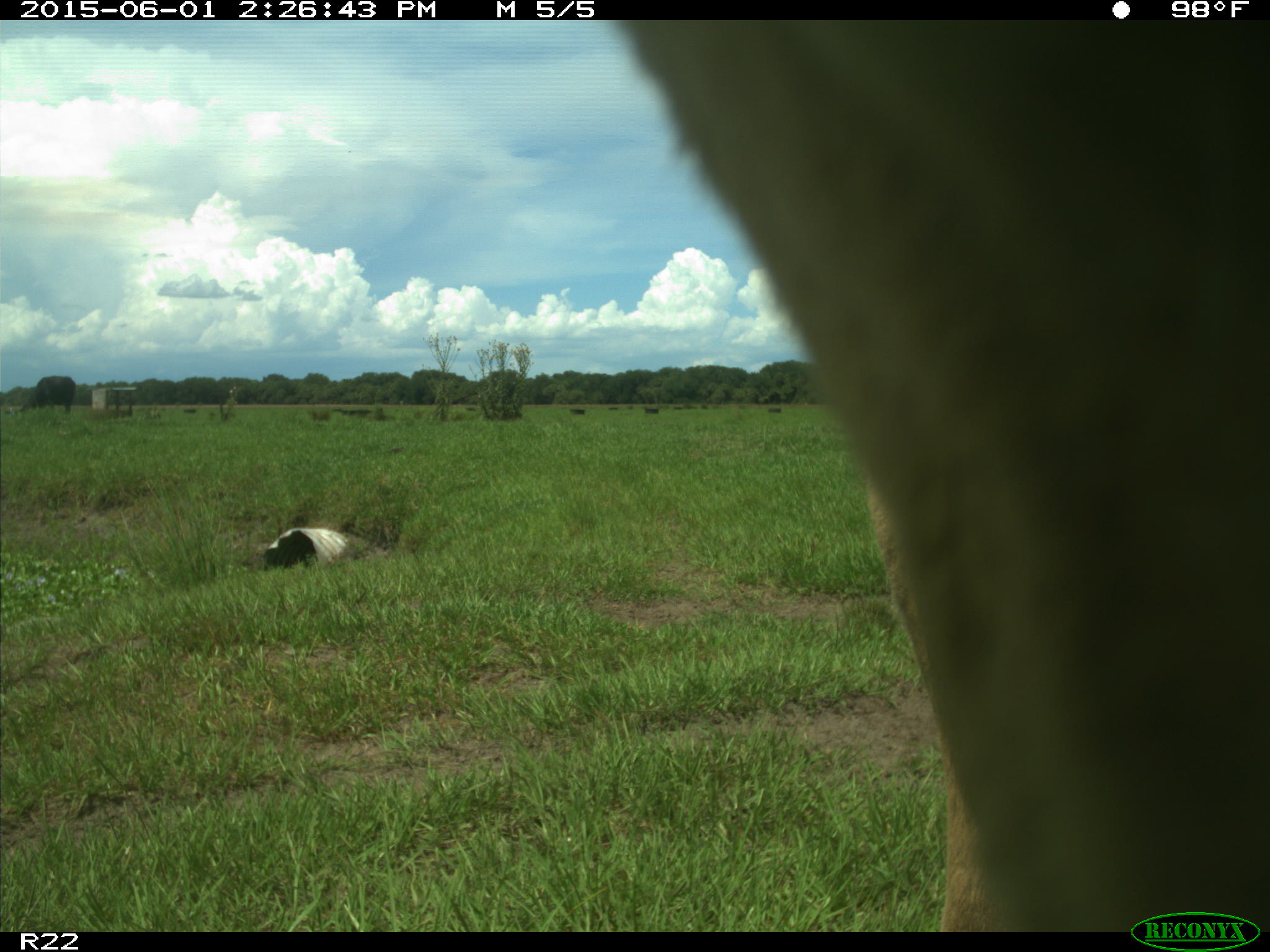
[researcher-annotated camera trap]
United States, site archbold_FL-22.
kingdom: Animalia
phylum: Chordata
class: Mammalia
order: Artiodactyla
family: Bovidae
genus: Bos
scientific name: Bos taurus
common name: domestic cow